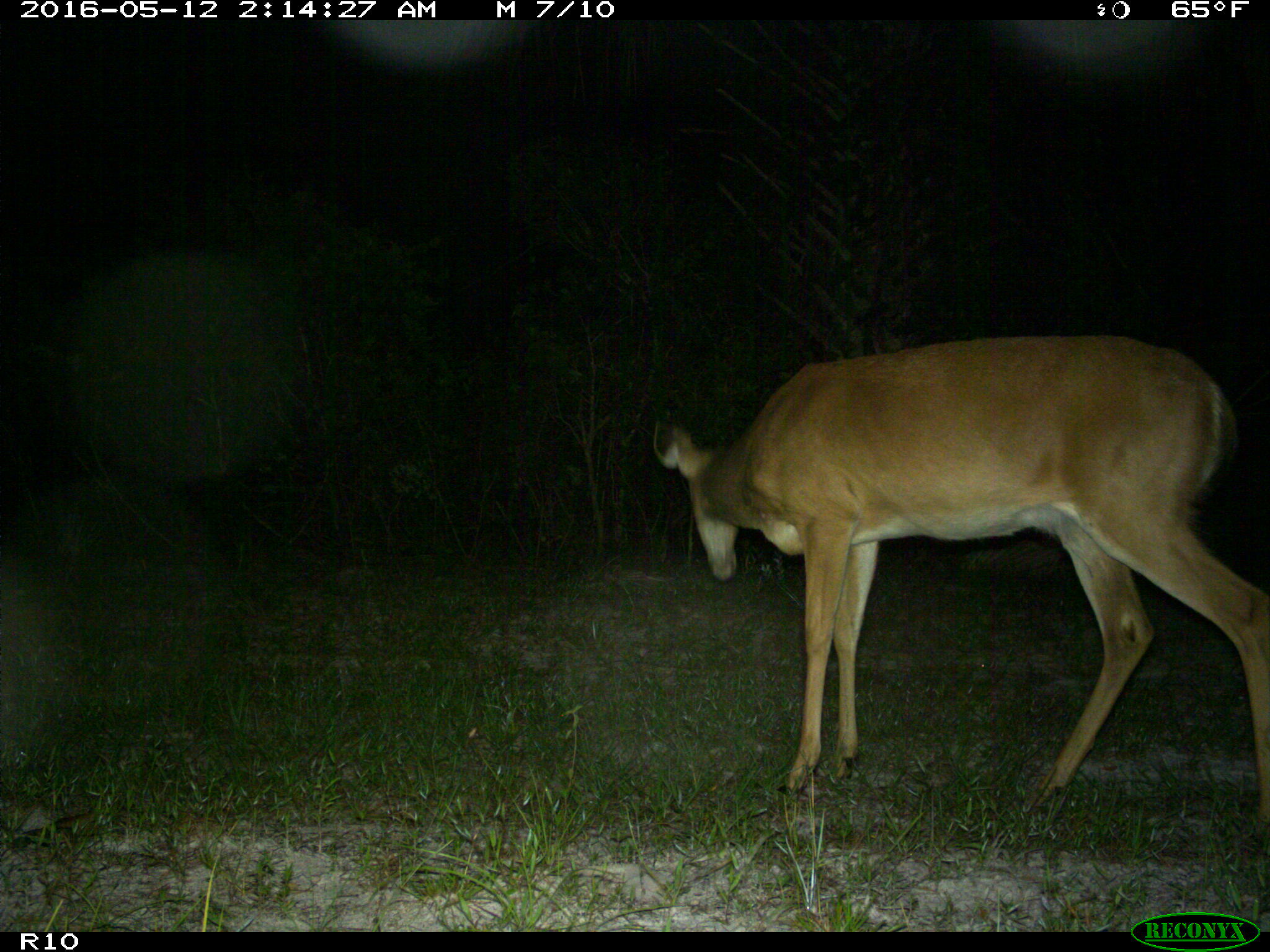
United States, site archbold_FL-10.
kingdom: Animalia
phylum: Chordata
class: Mammalia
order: Artiodactyla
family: Cervidae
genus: Odocoileus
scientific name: Odocoileus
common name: deer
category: unidentified deer